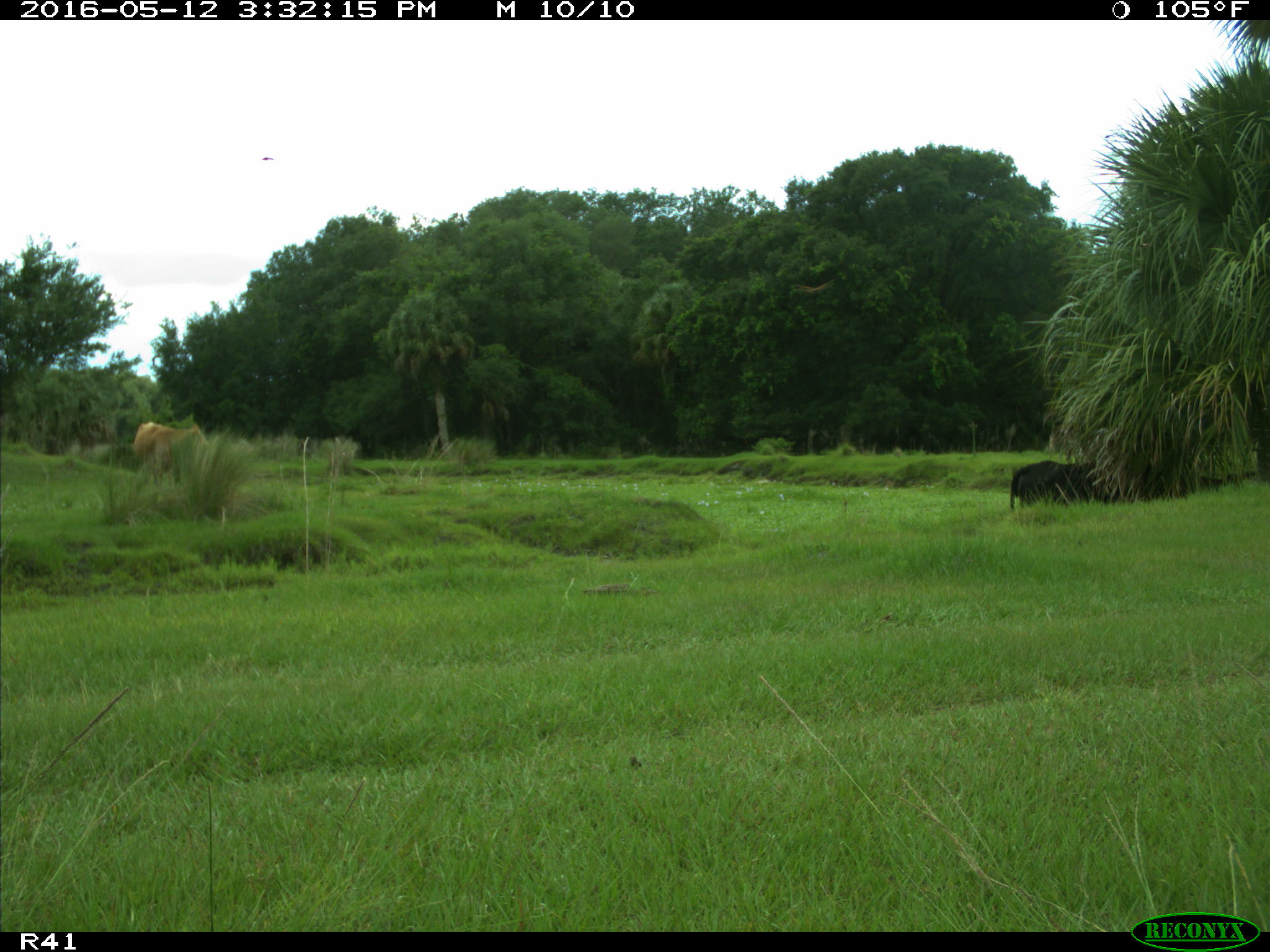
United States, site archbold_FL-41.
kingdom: Animalia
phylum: Chordata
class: Mammalia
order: Artiodactyla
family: Bovidae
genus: Bos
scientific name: Bos taurus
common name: domestic cow